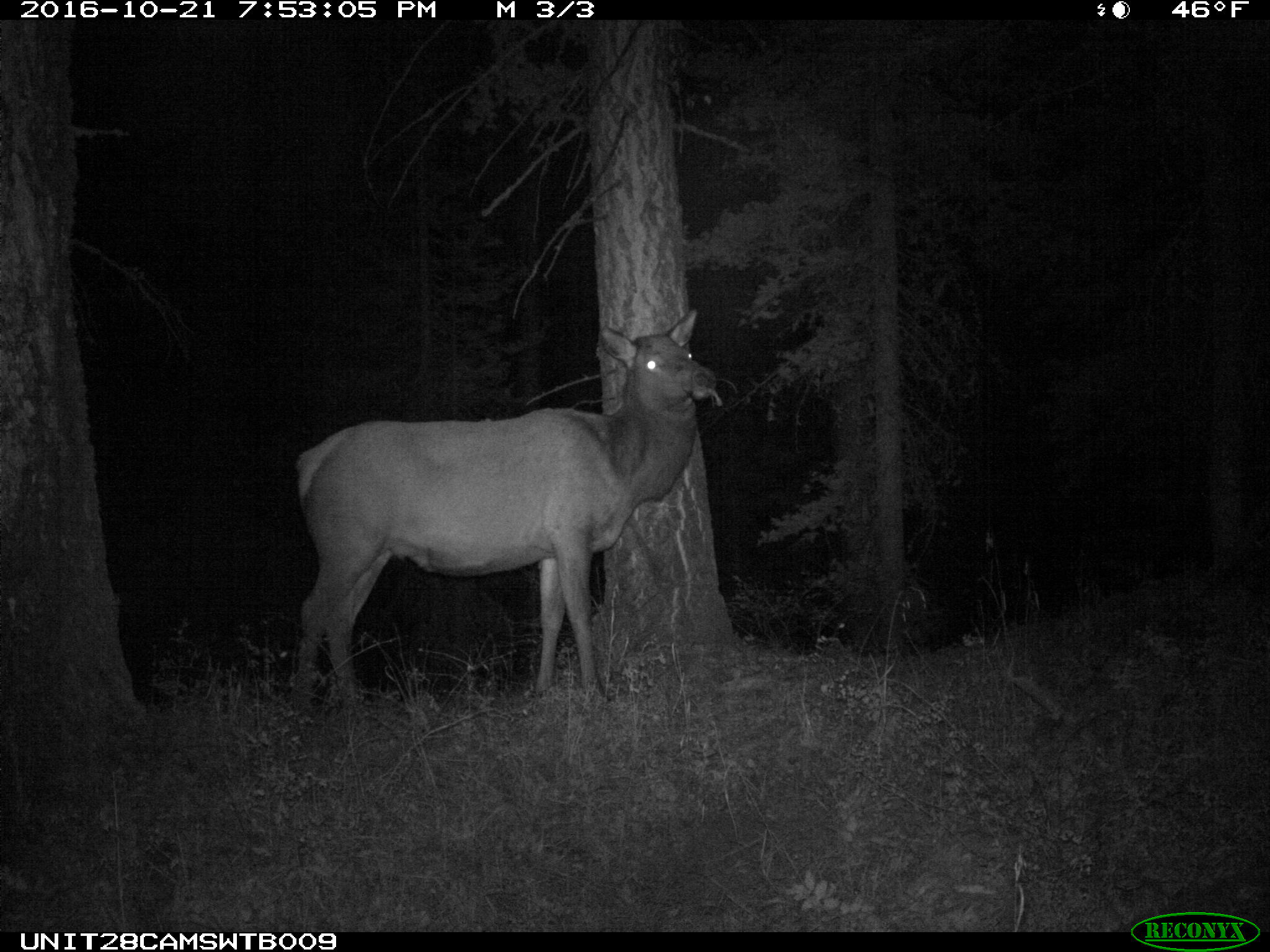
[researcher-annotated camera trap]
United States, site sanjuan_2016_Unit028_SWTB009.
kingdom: Animalia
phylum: Chordata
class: Mammalia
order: Artiodactyla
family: Cervidae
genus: Cervus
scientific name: Cervus elaphus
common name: red deer